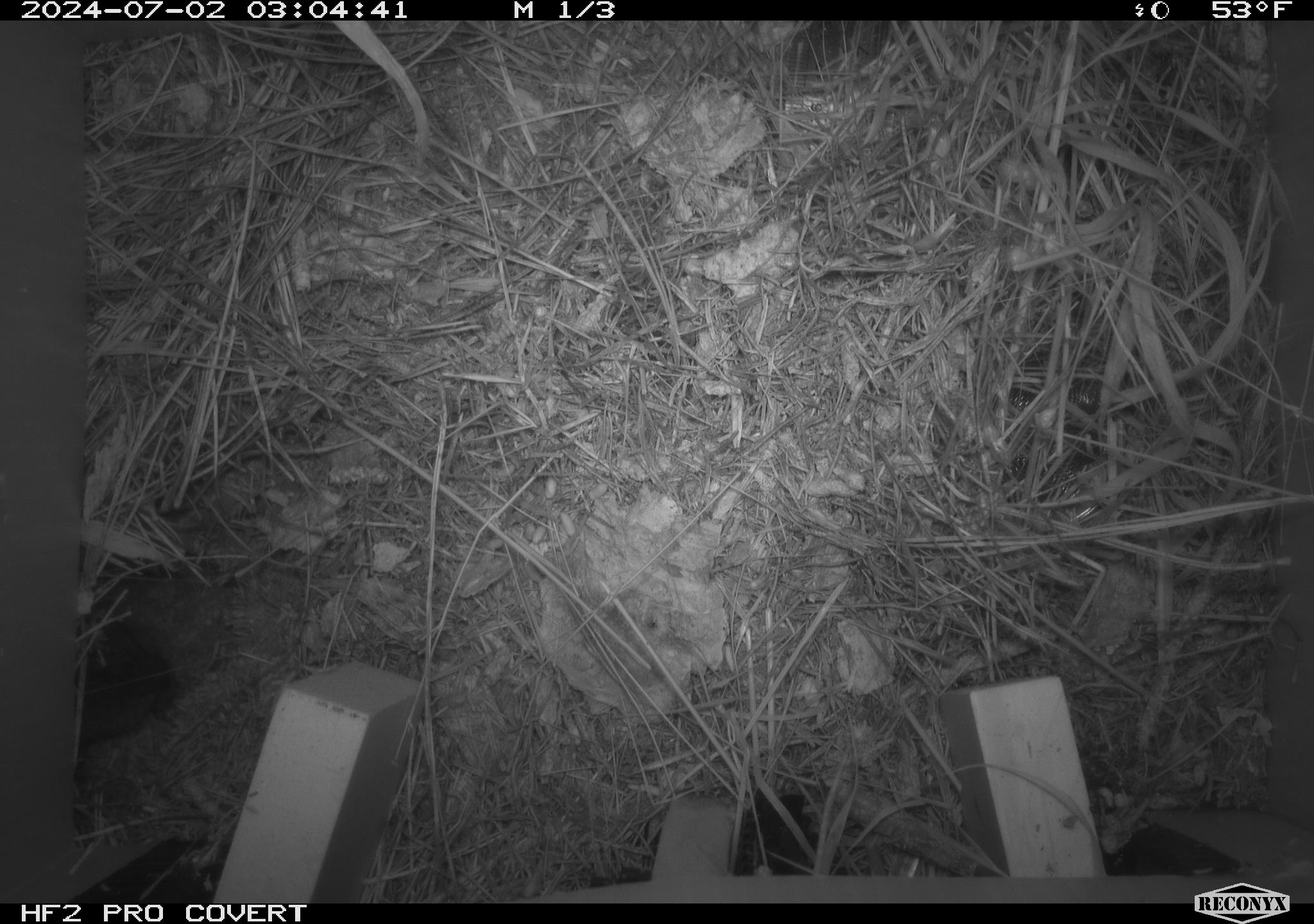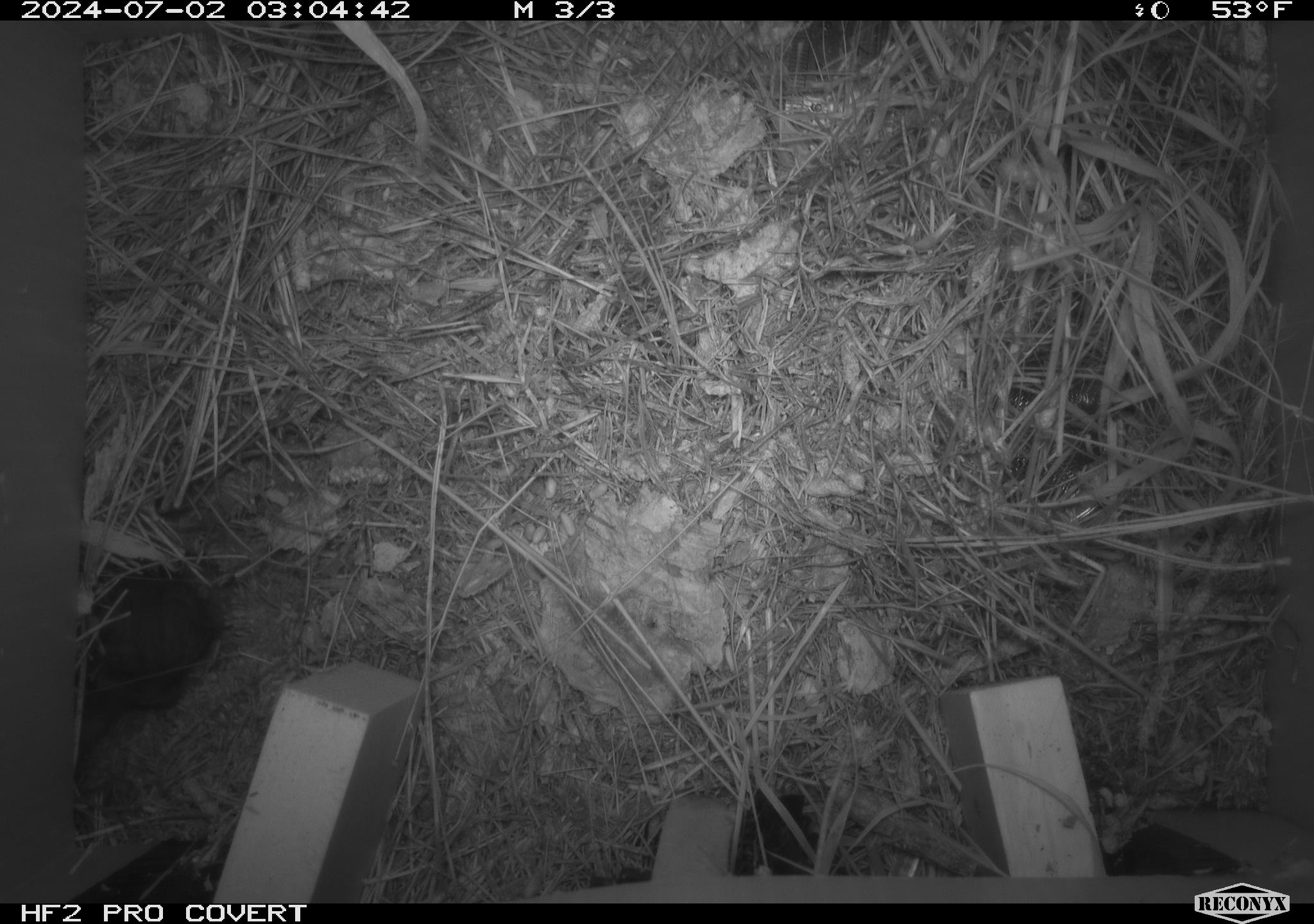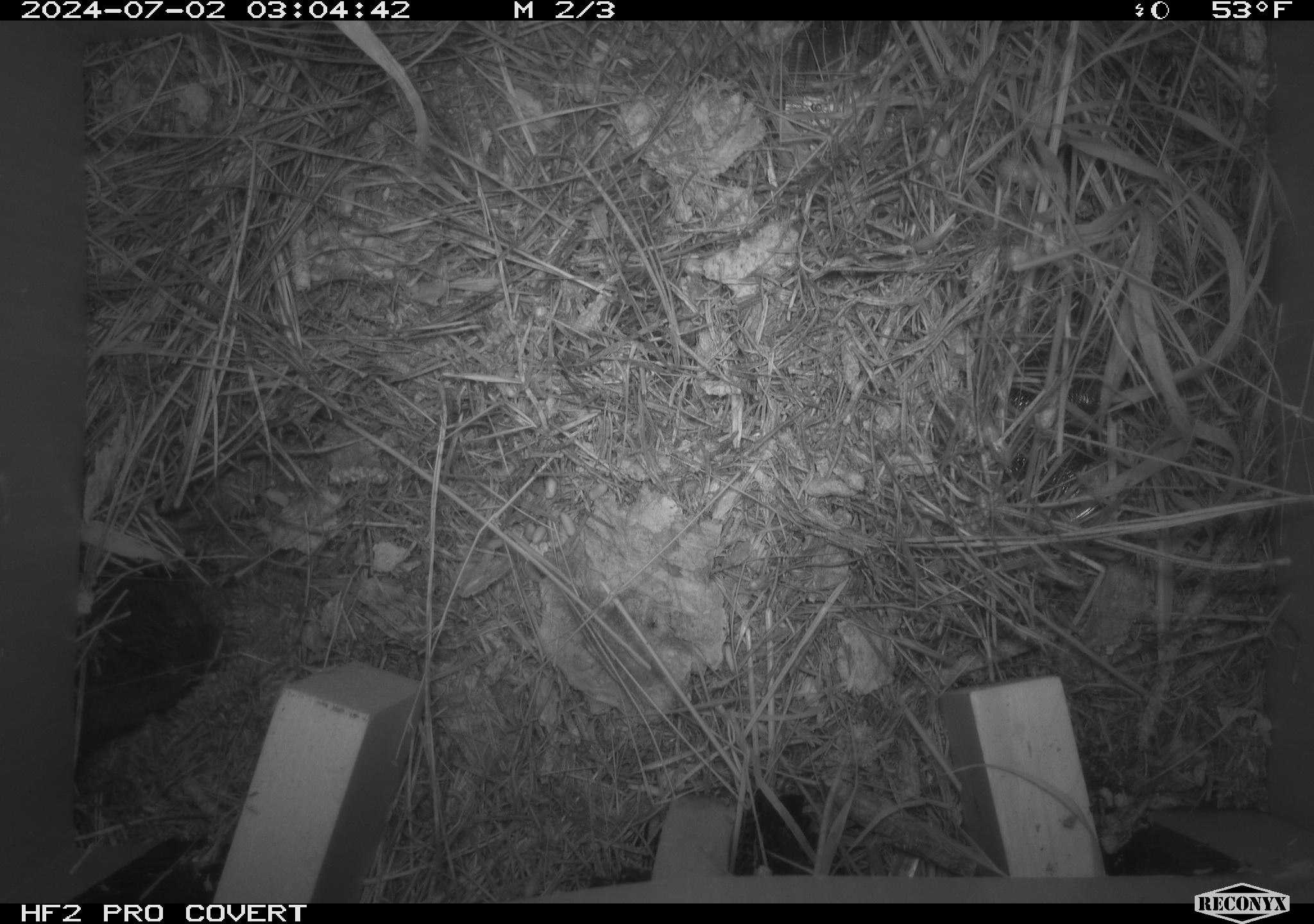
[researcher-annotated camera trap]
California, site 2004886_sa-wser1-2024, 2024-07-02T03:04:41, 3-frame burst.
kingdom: Animalia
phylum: Chordata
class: Mammalia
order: Rodentia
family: Cricetidae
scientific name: Arvicolinae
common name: voles, lemmings, and muskrats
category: arvicolinae subfamily